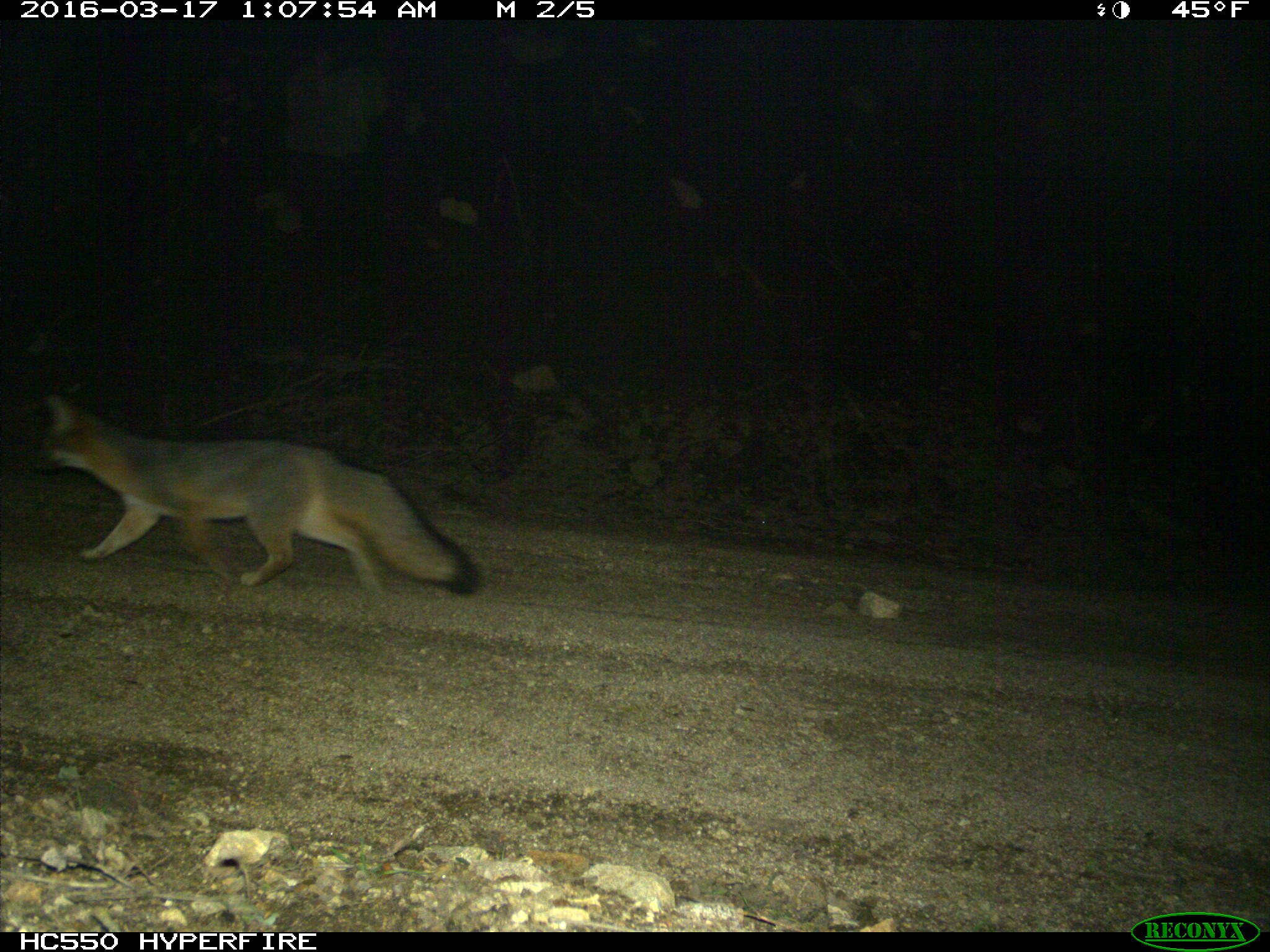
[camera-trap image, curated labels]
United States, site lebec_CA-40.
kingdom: Animalia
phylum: Chordata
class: Mammalia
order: Carnivora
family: Canidae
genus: Urocyon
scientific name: Urocyon cinereoargenteus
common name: gray fox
Urocyon cinereoargenteus (gray fox).